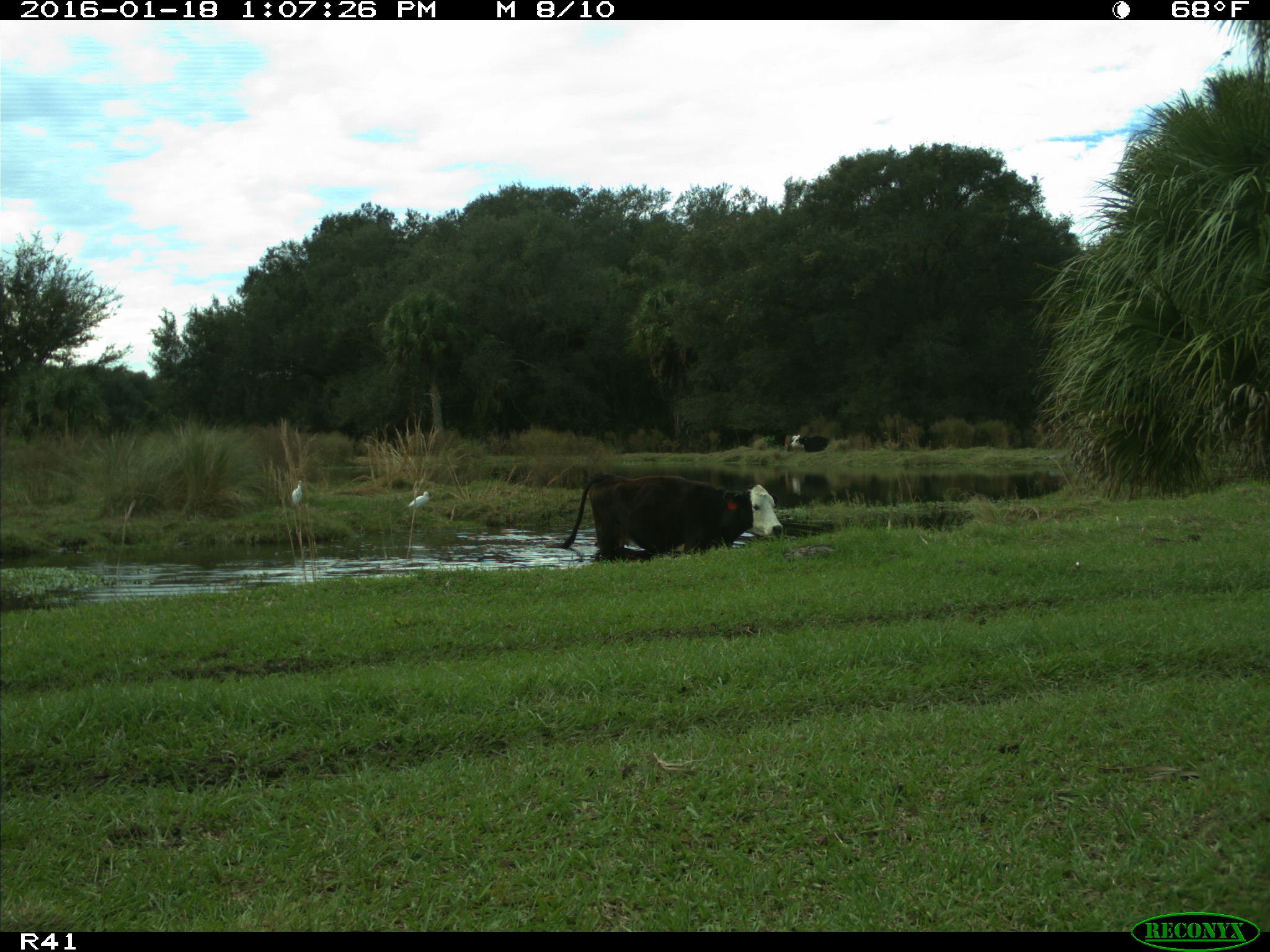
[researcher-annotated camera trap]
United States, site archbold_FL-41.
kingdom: Animalia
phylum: Chordata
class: Mammalia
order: Artiodactyla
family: Bovidae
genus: Bos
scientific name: Bos taurus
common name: domestic cow